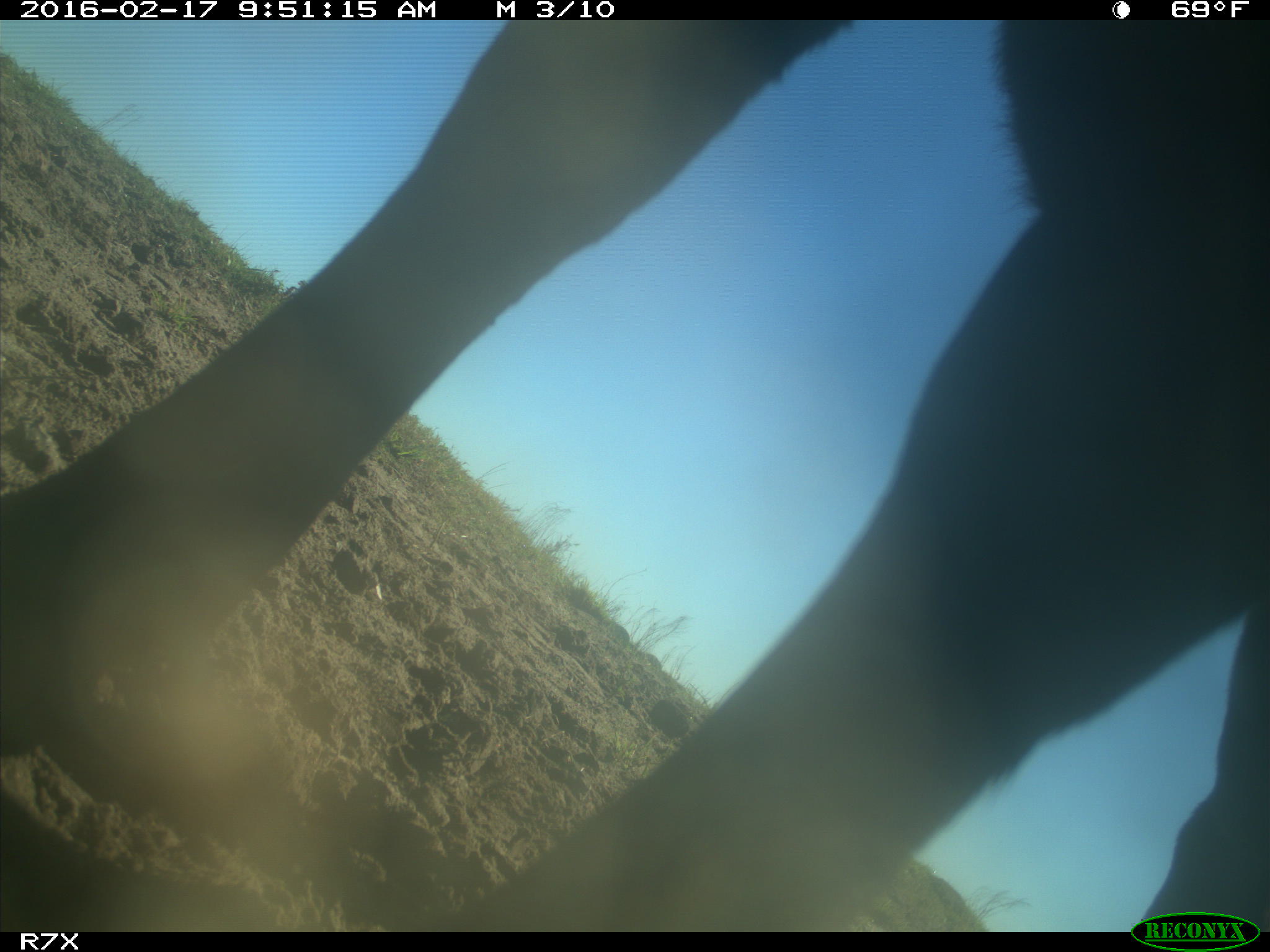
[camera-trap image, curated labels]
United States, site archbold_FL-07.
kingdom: Animalia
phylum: Chordata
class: Mammalia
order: Artiodactyla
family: Bovidae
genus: Bos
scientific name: Bos taurus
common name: domestic cow